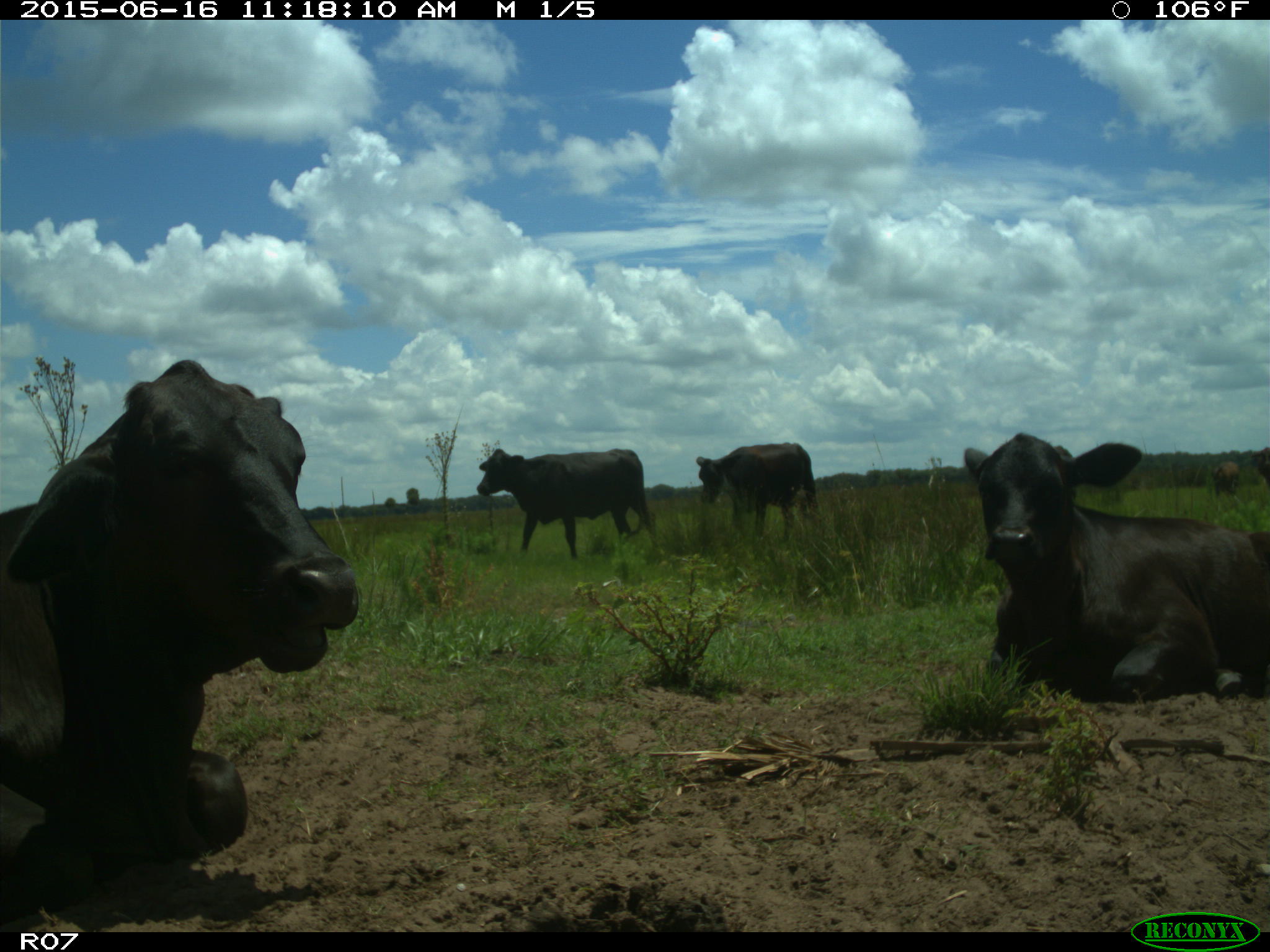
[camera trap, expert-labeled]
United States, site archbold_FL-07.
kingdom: Animalia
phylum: Chordata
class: Mammalia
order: Artiodactyla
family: Bovidae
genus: Bos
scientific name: Bos taurus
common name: domestic cow